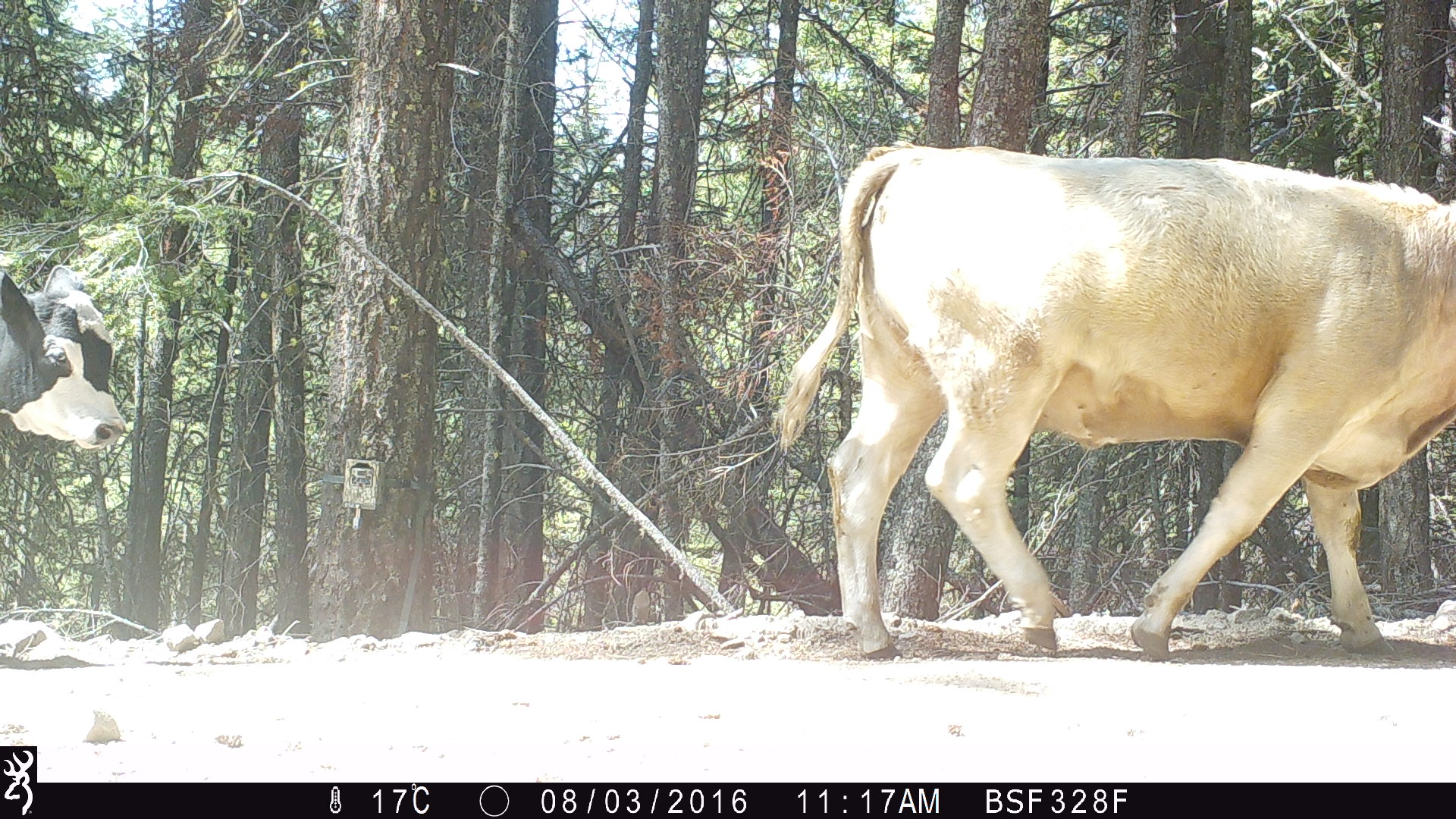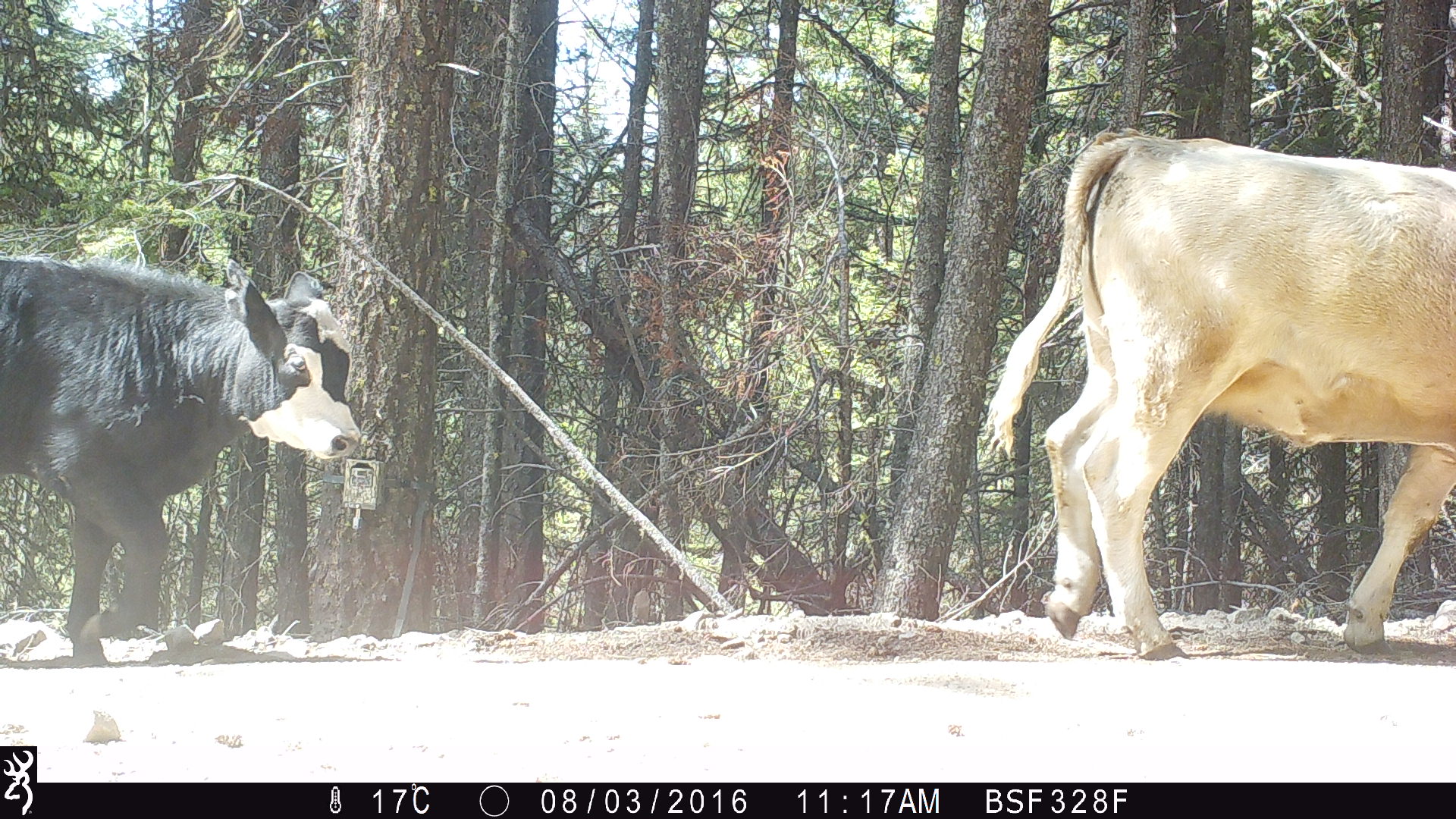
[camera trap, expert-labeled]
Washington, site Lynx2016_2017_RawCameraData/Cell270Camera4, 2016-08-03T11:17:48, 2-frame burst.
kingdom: Animalia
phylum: Chordata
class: Mammalia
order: Artiodactyla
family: Bovidae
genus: Bos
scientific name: Bos taurus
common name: domestic cattle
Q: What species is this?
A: Domestic cattle (Bos taurus).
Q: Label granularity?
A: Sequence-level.